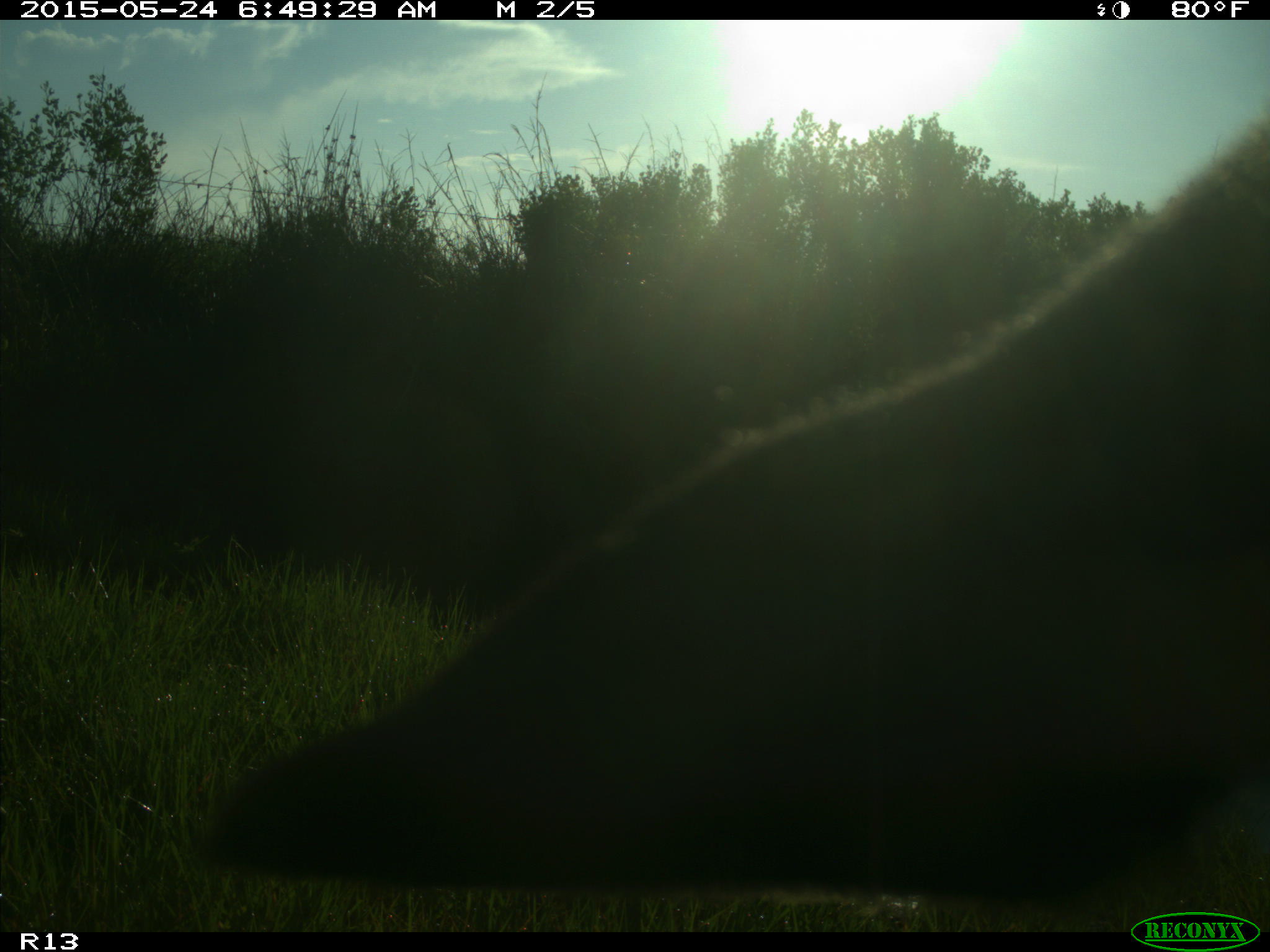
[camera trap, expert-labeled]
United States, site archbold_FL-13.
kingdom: Animalia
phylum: Chordata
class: Mammalia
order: Artiodactyla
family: Bovidae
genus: Bos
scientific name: Bos taurus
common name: domestic cow